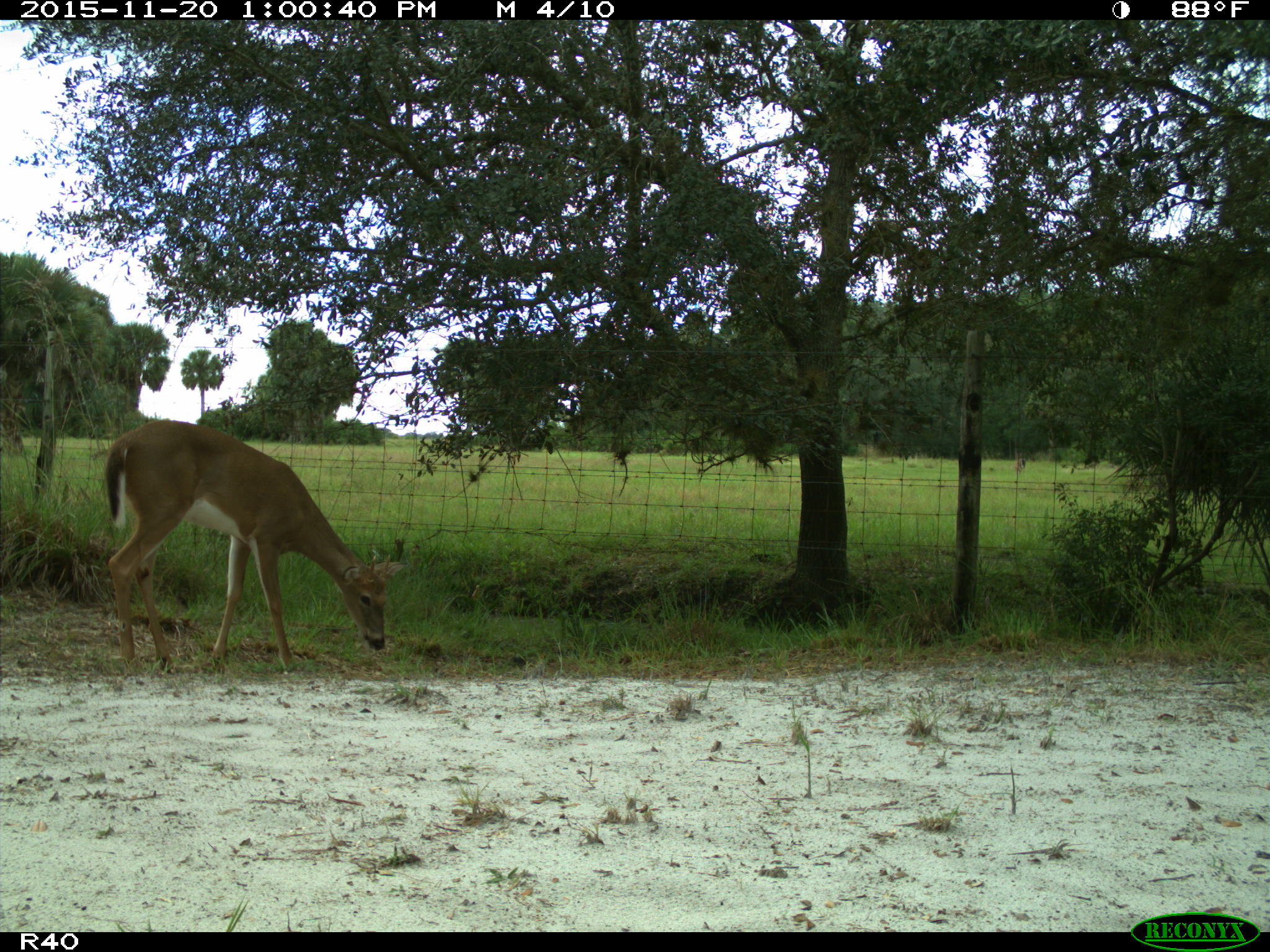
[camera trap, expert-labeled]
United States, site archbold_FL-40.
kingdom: Animalia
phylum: Chordata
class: Mammalia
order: Artiodactyla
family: Cervidae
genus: Odocoileus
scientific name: Odocoileus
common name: deer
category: unidentified deer